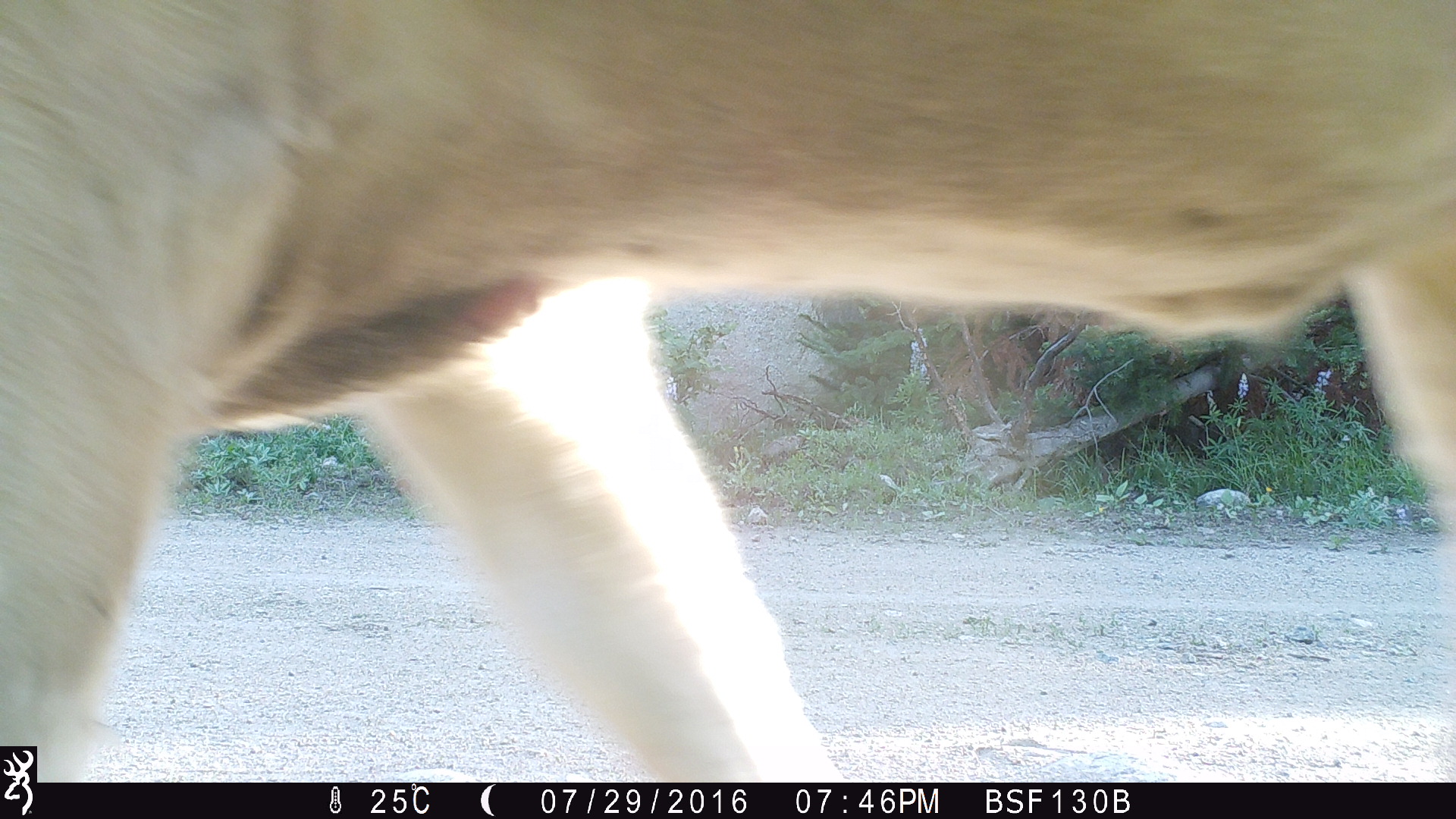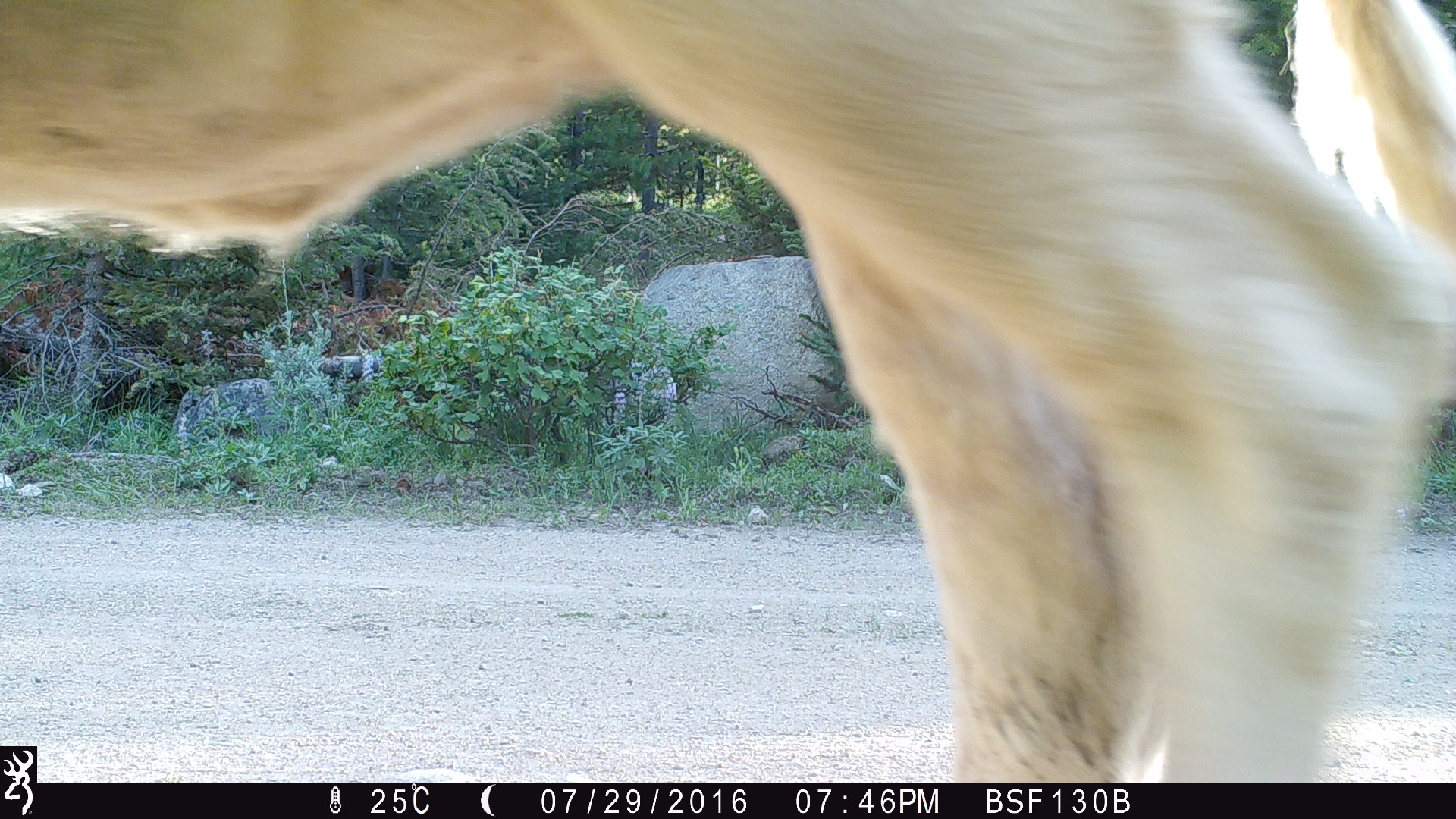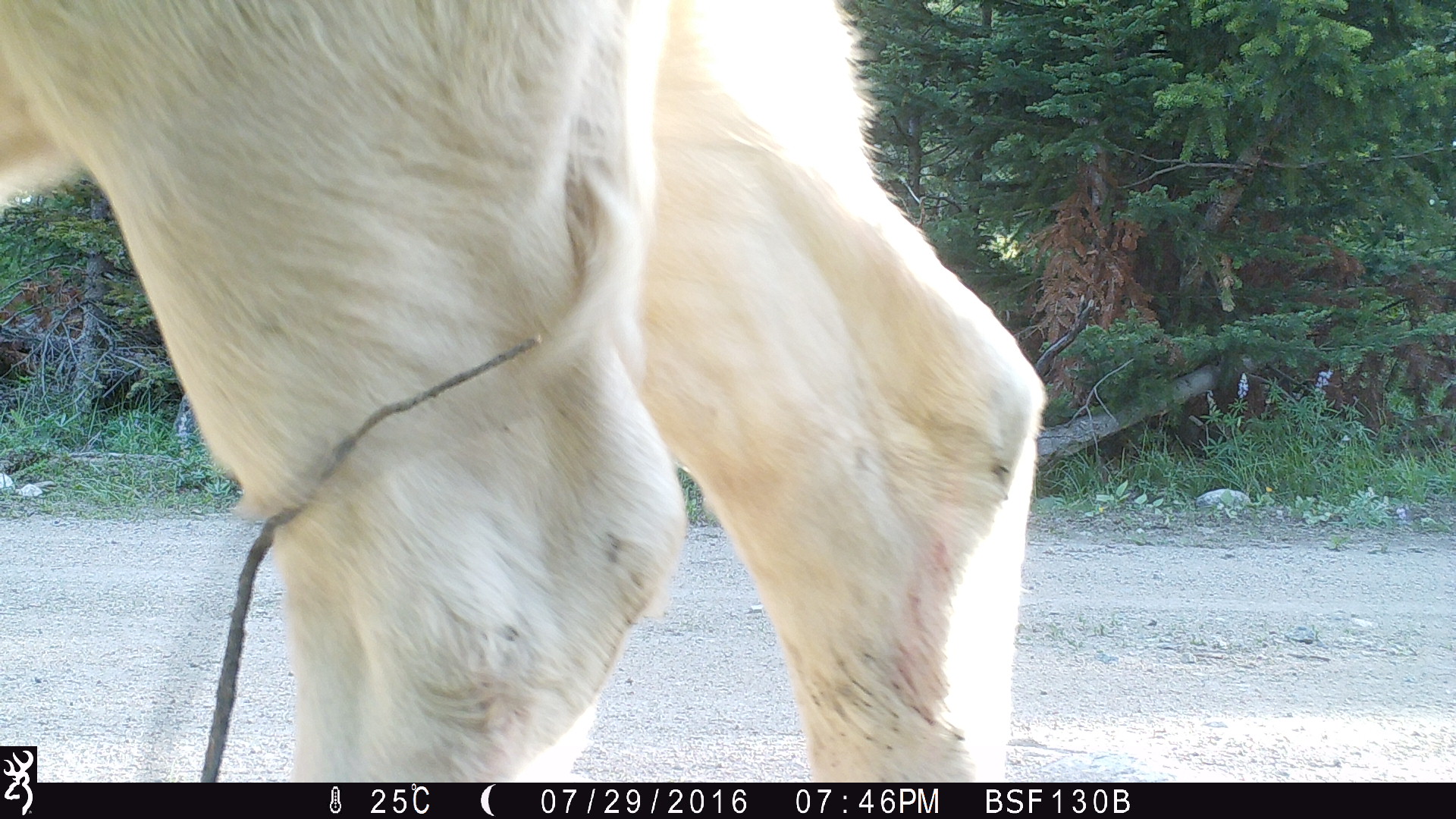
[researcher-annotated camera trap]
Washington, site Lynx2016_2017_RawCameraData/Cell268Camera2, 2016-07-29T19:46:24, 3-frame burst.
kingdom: Animalia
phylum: Chordata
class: Mammalia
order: Artiodactyla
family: Bovidae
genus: Bos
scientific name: Bos taurus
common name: domestic cattle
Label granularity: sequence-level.